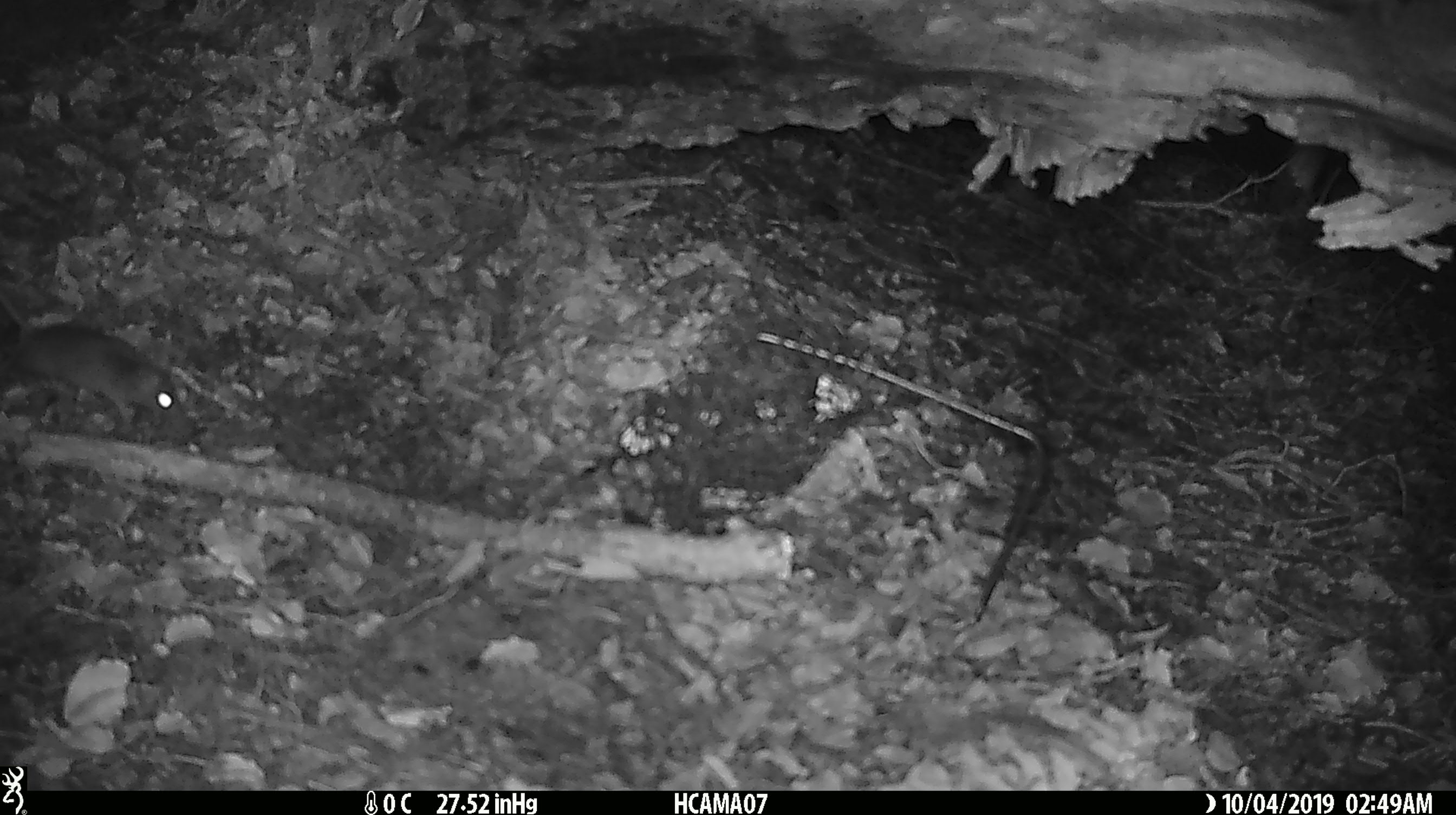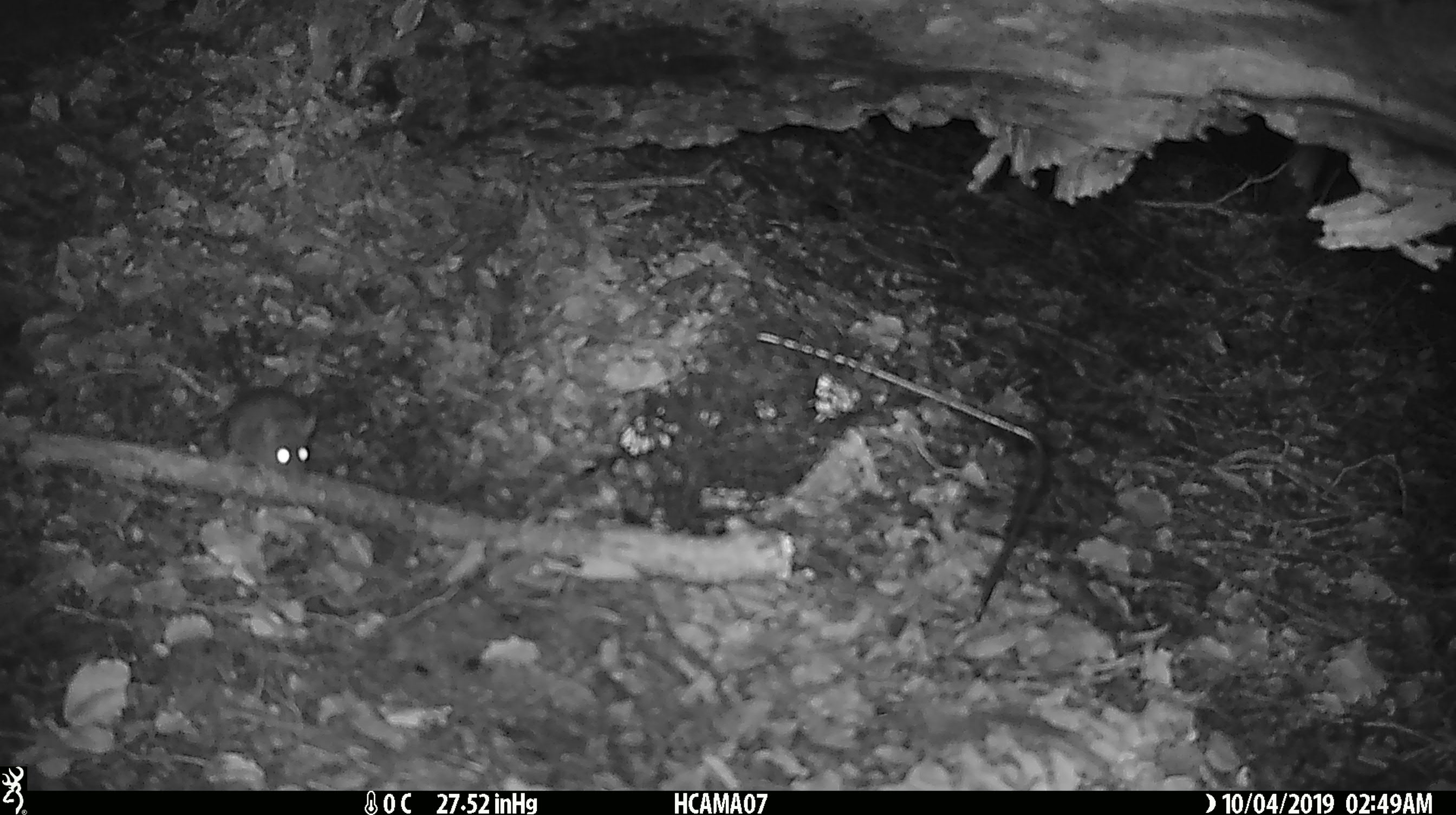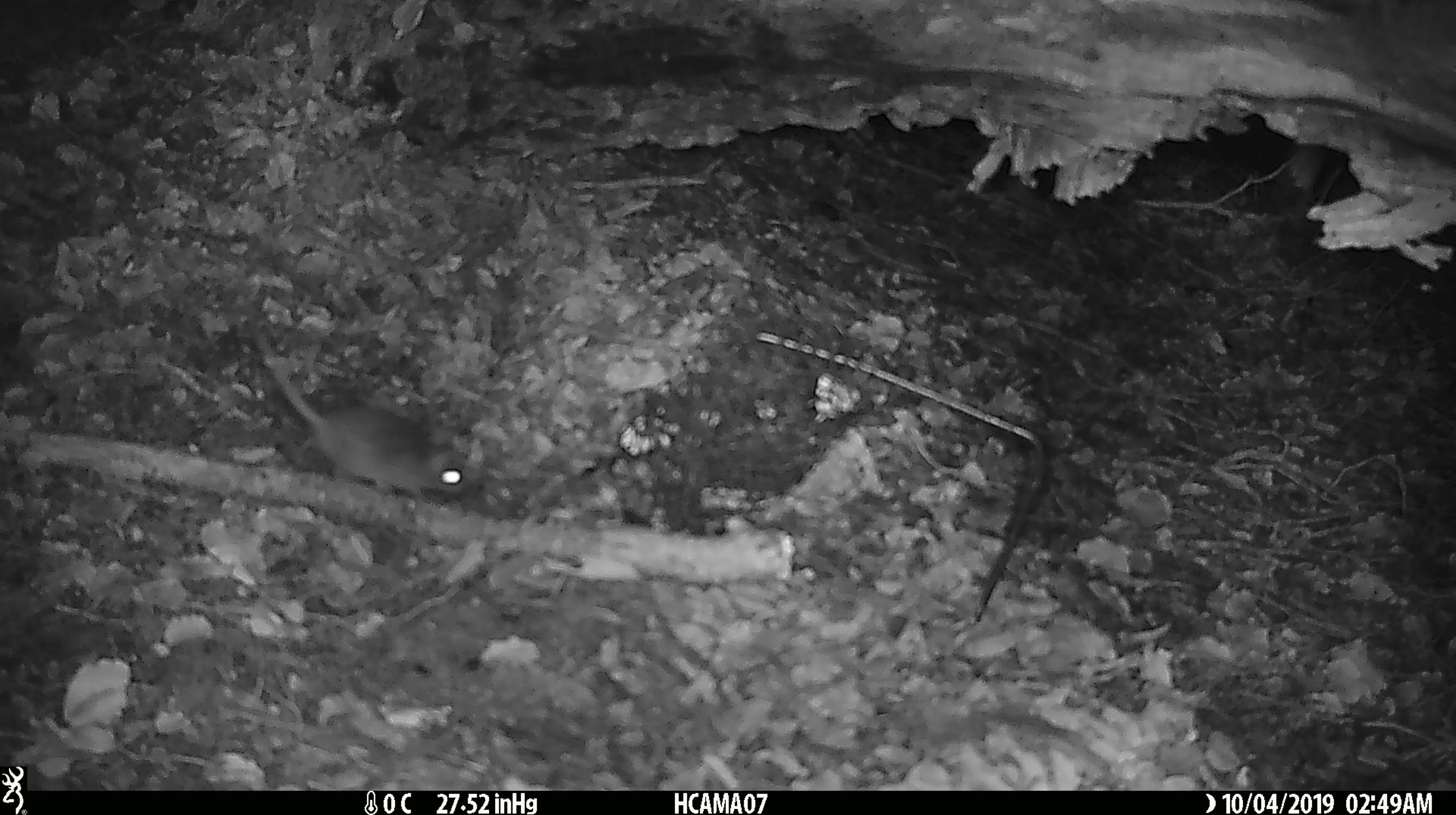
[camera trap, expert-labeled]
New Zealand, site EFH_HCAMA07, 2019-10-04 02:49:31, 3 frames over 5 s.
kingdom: Animalia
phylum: Chordata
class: Mammalia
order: Rodentia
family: Muridae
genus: Mus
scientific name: Mus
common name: mouse